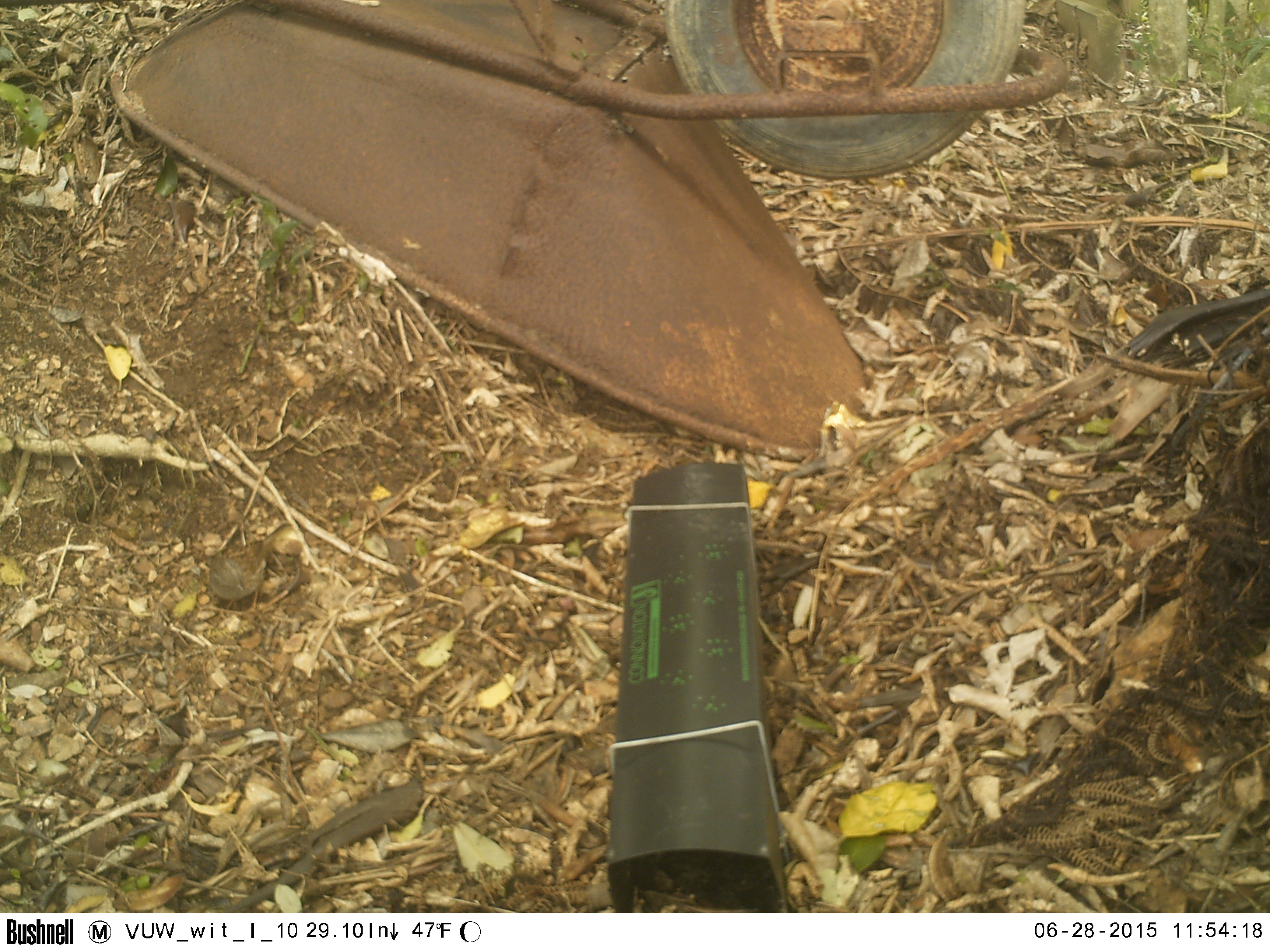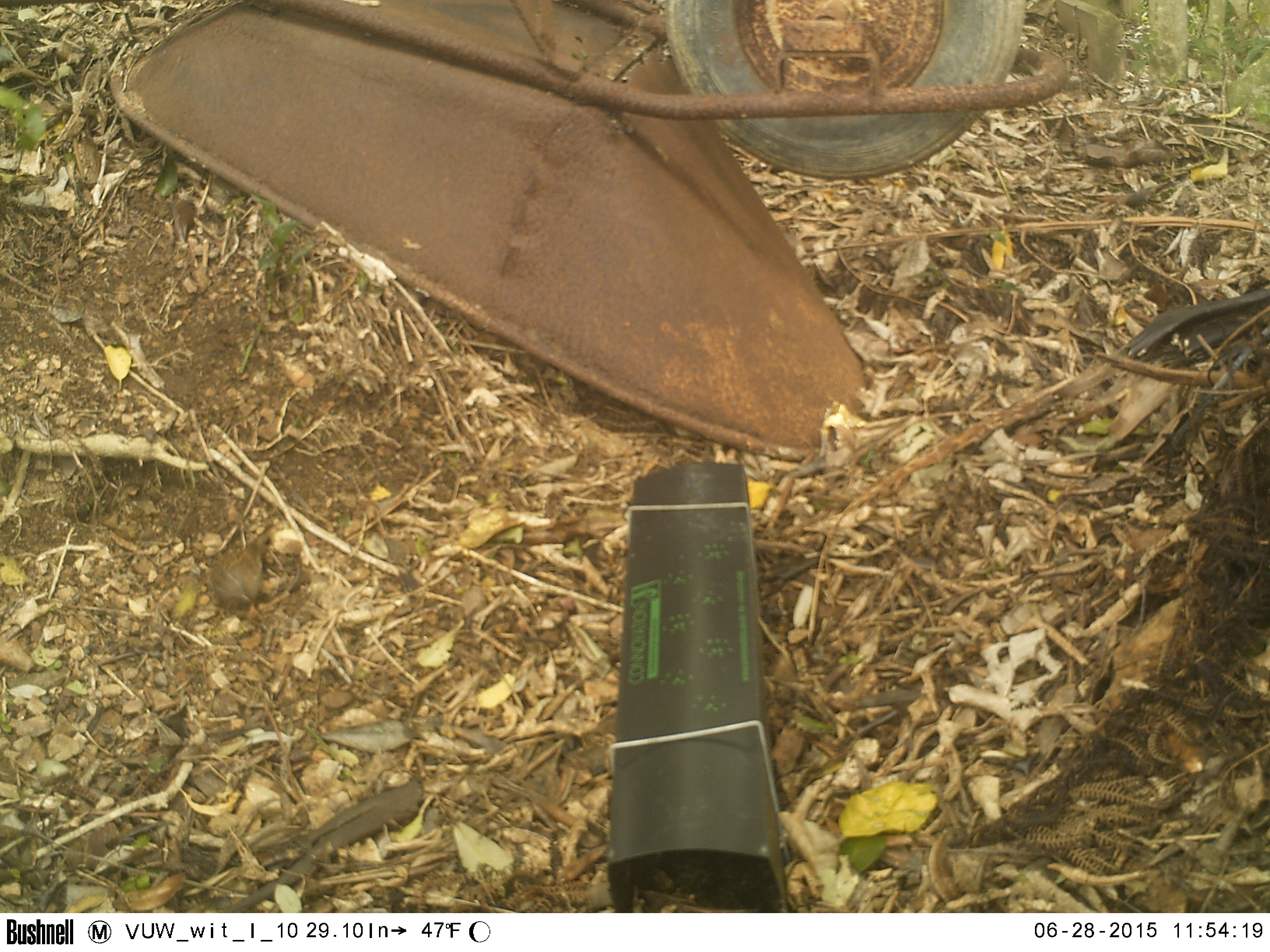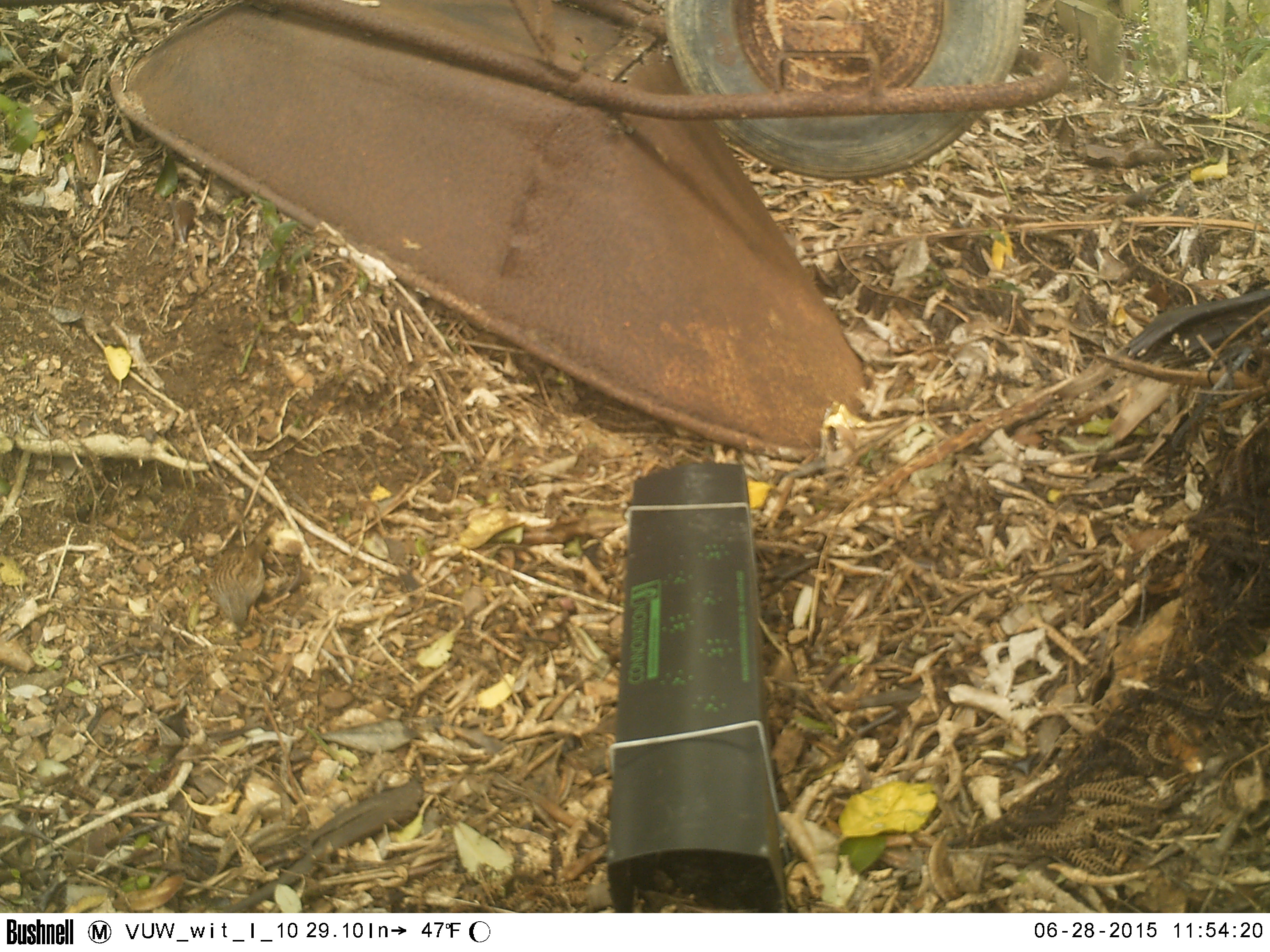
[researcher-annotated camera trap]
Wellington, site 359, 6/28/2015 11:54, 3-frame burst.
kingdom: Animalia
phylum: Chordata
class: Aves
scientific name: Aves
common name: bird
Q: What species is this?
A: Bird (Aves).